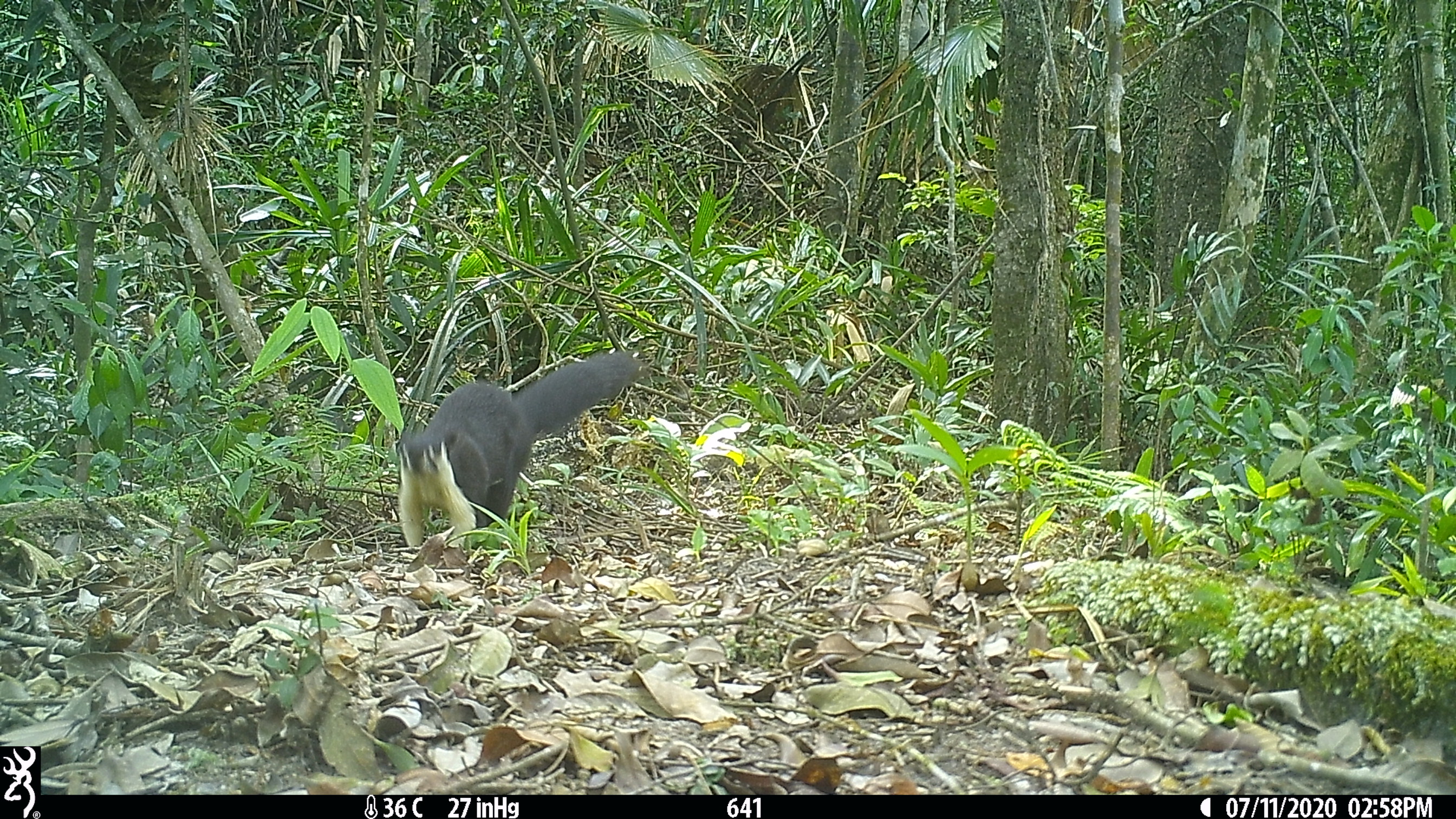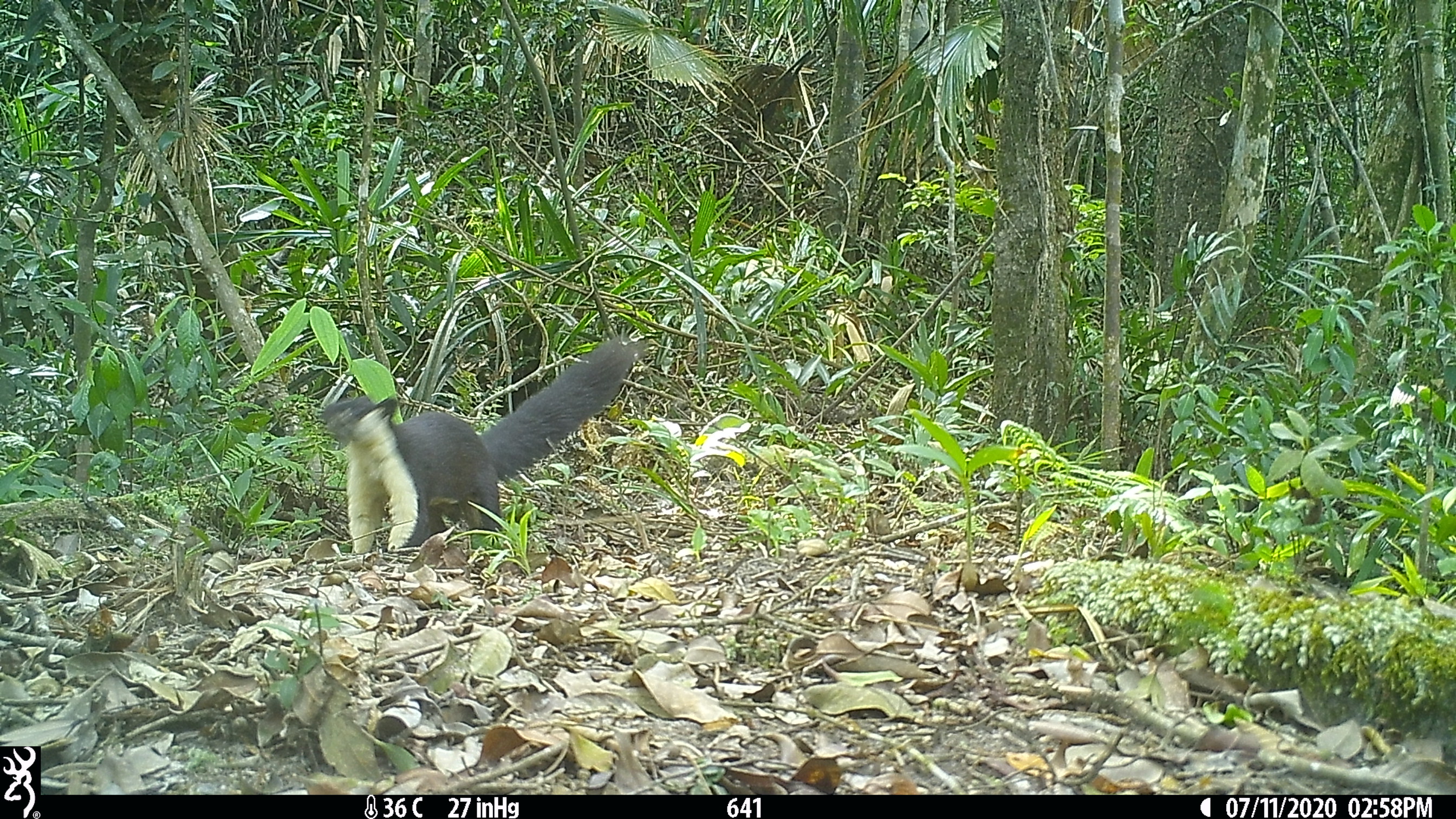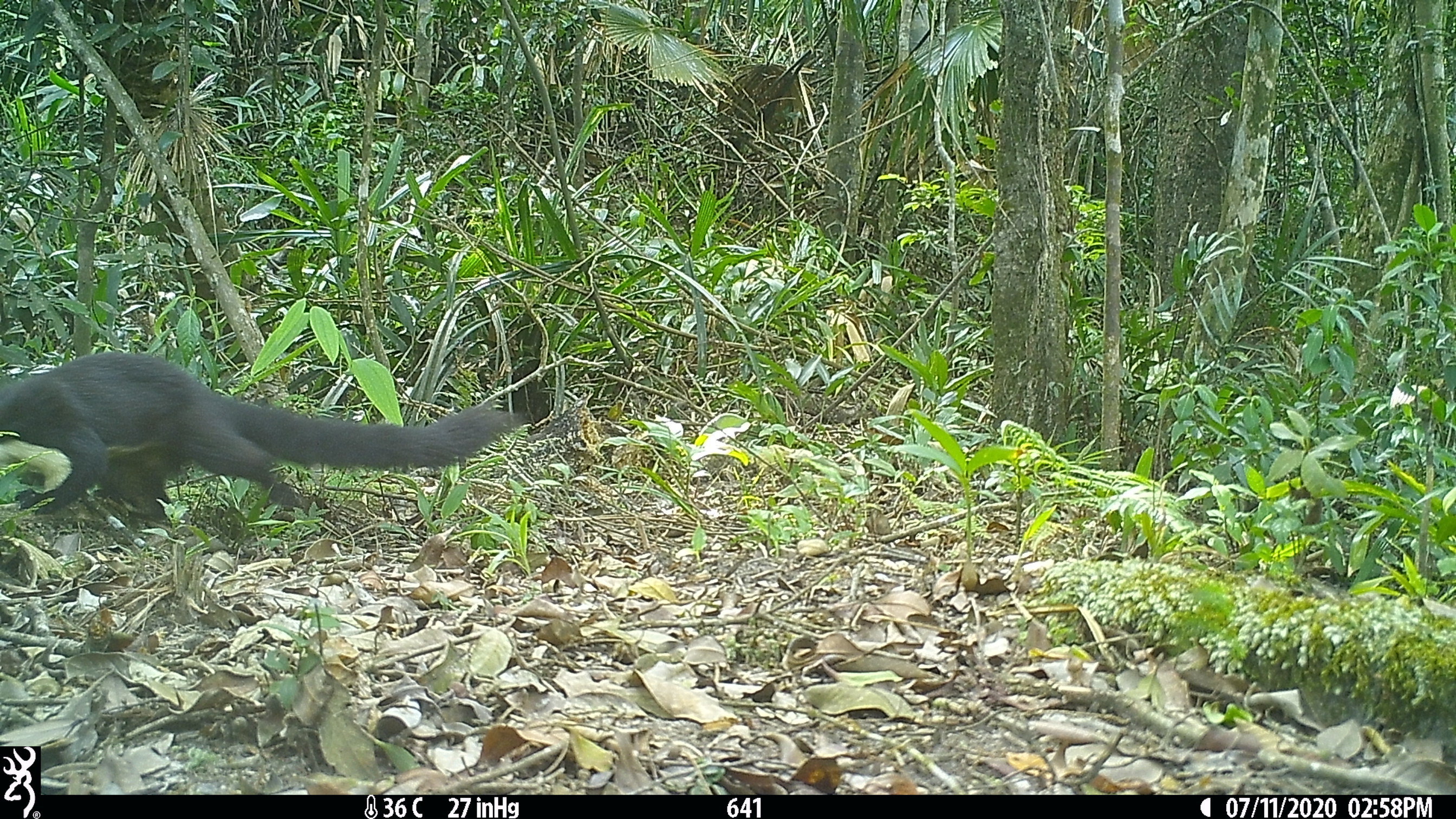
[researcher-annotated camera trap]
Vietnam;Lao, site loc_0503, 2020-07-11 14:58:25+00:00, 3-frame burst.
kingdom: Animalia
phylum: Chordata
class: Mammalia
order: Rodentia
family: Sciuridae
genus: Ratufa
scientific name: Ratufa bicolor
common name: black giant squirrel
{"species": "black giant squirrel (Ratufa bicolor)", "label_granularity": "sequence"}